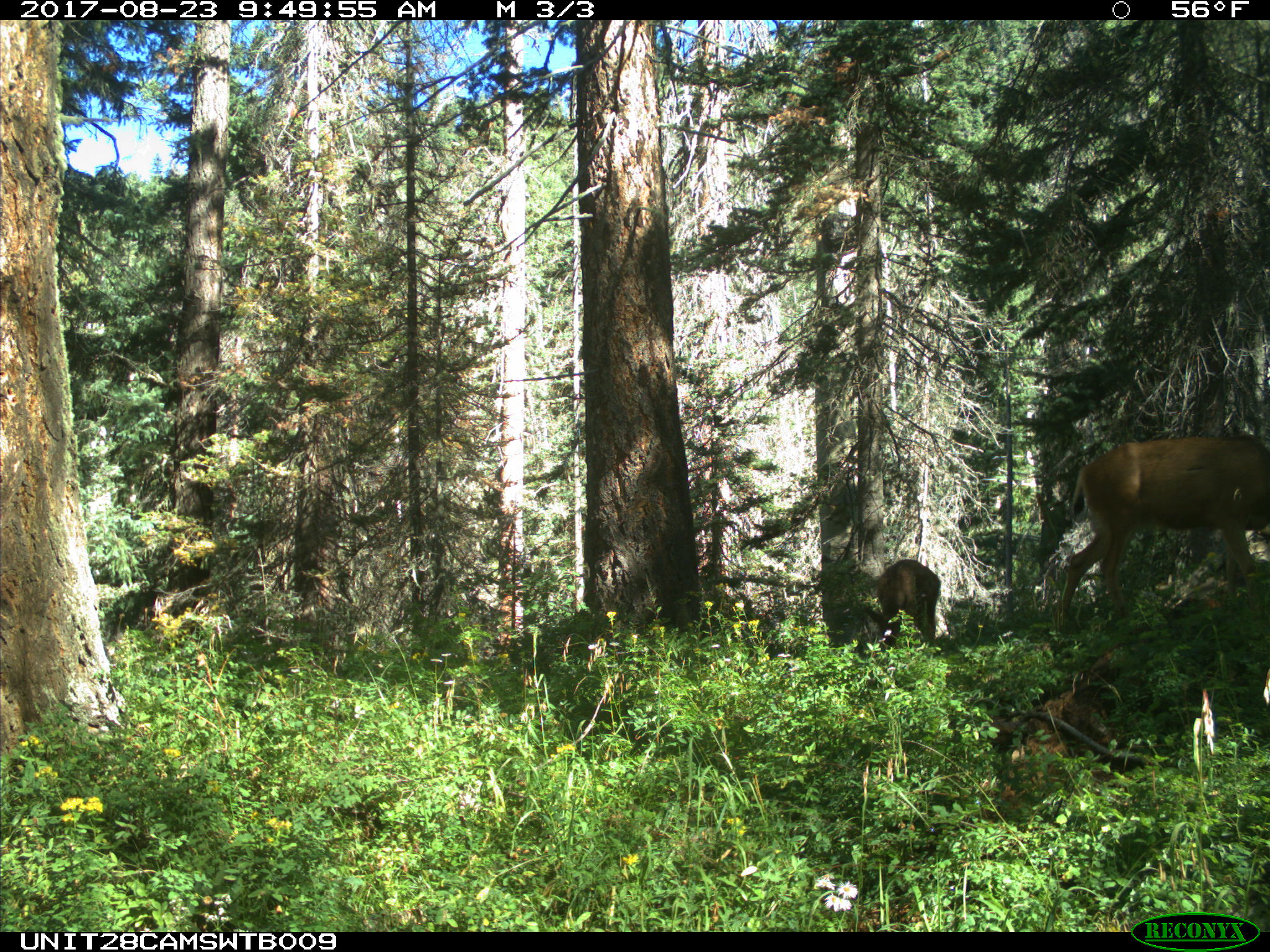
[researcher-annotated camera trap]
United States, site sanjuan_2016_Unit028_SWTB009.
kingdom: Animalia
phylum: Chordata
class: Mammalia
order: Artiodactyla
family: Cervidae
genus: Odocoileus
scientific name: Odocoileus hemionus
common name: mule deer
Odocoileus hemionus (mule deer).